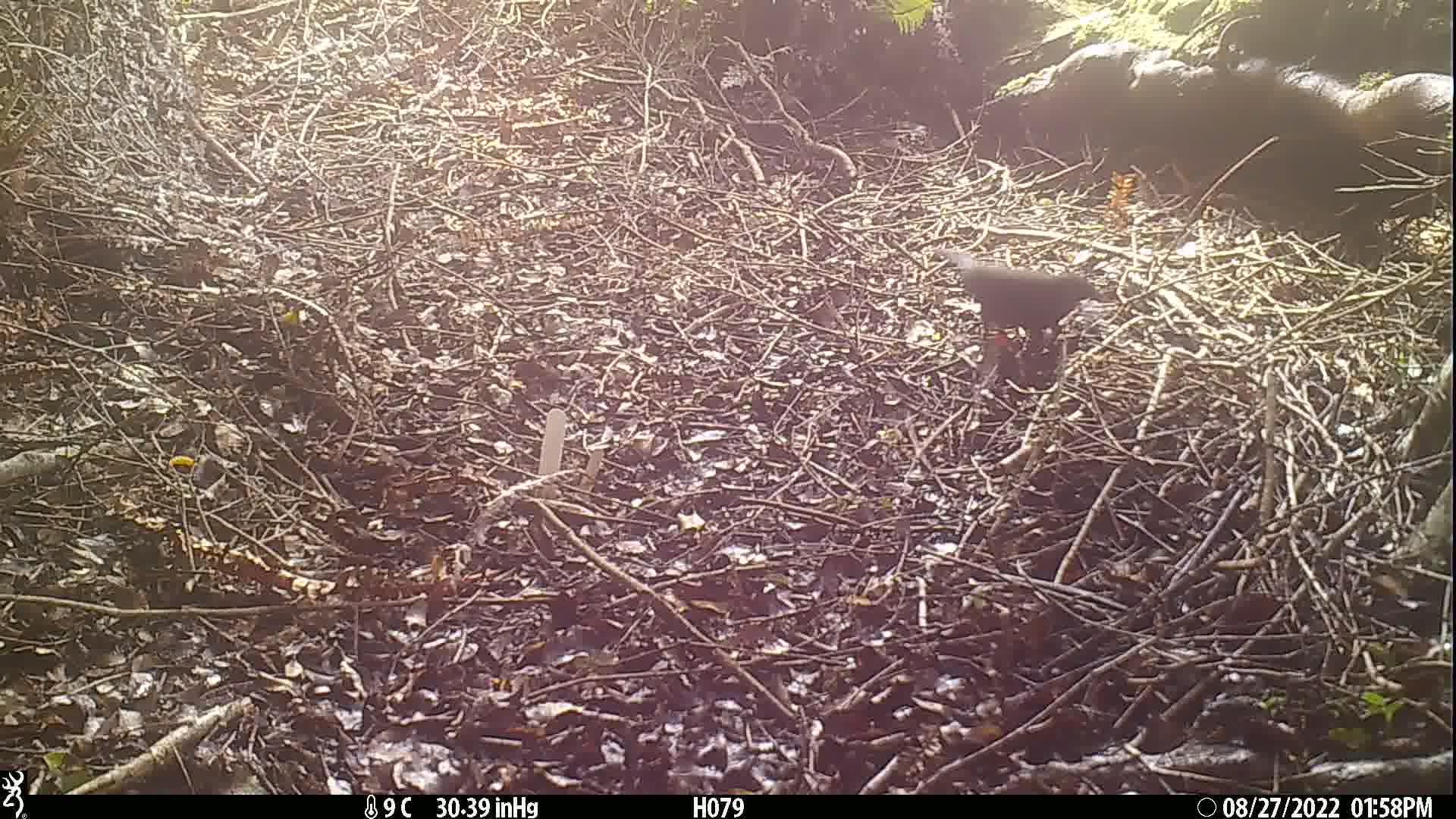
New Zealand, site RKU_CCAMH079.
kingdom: Animalia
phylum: Chordata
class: Aves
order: Passeriformes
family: Turdidae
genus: Turdus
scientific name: Turdus merula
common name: eurasian blackbird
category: blackbird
Blackbird (eurasian blackbird) (Turdus merula).